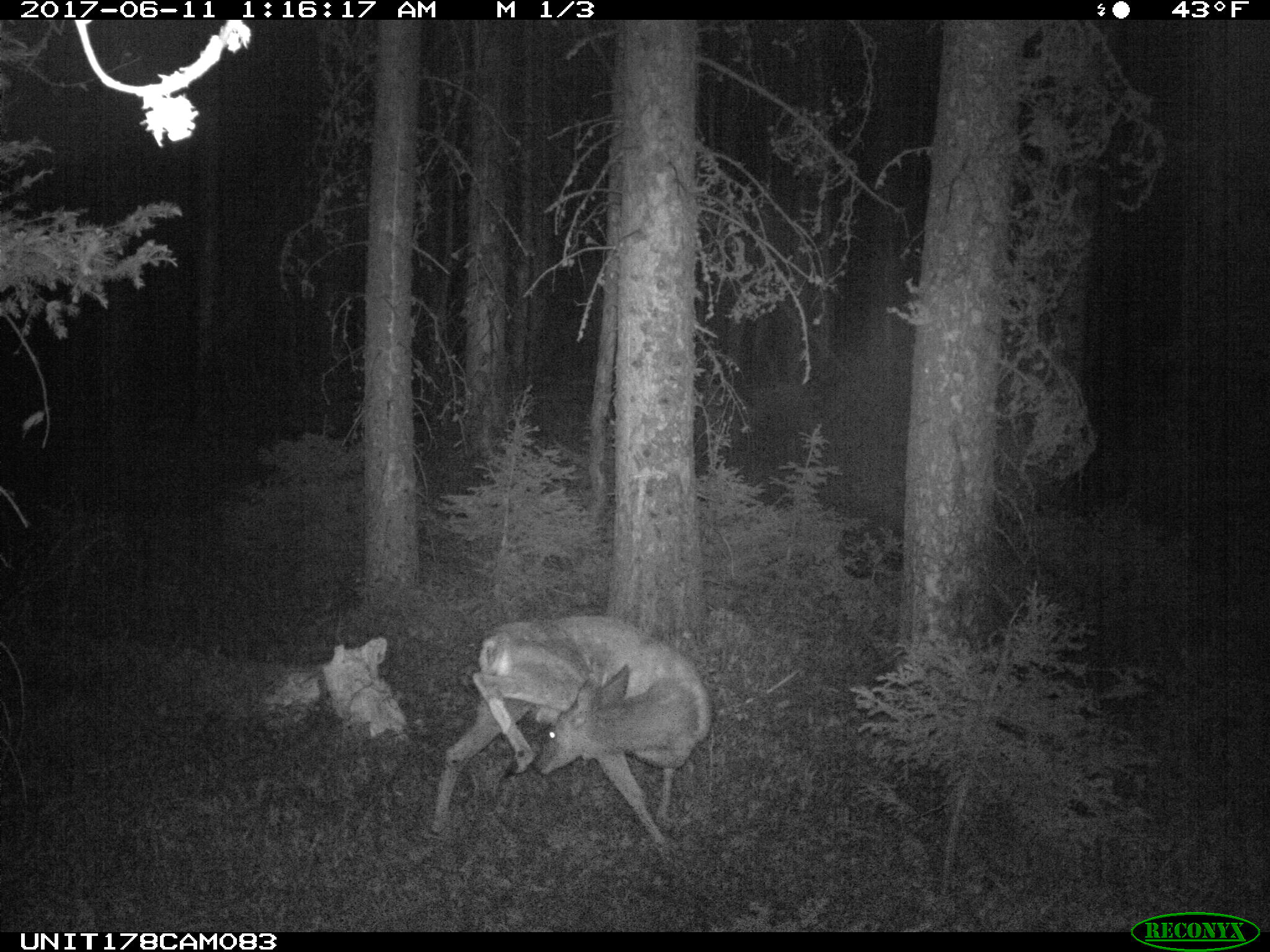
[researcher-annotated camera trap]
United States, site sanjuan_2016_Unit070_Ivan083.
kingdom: Animalia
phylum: Chordata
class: Mammalia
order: Artiodactyla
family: Cervidae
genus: Odocoileus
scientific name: Odocoileus hemionus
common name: mule deer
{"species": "Odocoileus hemionus (mule deer)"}